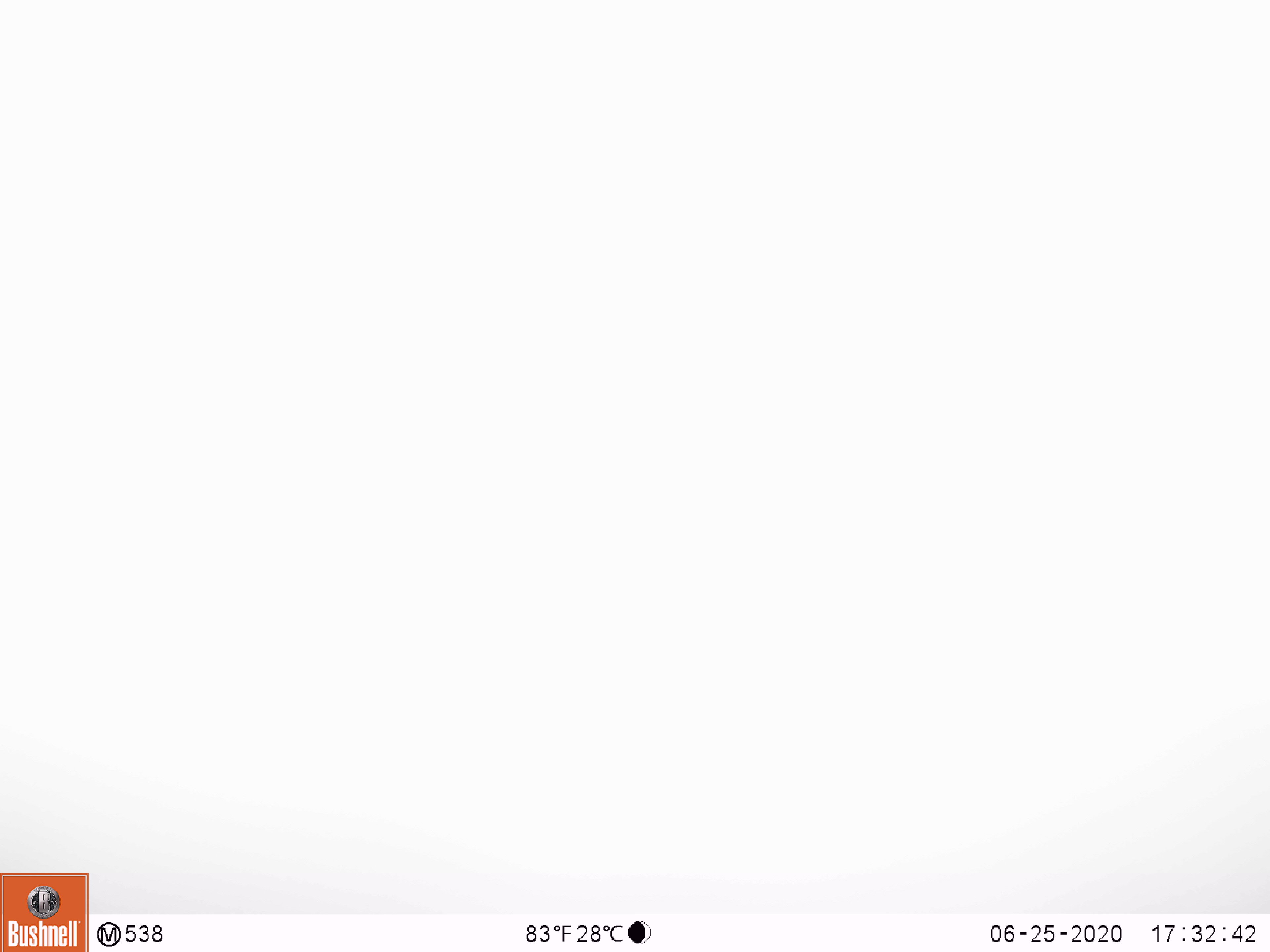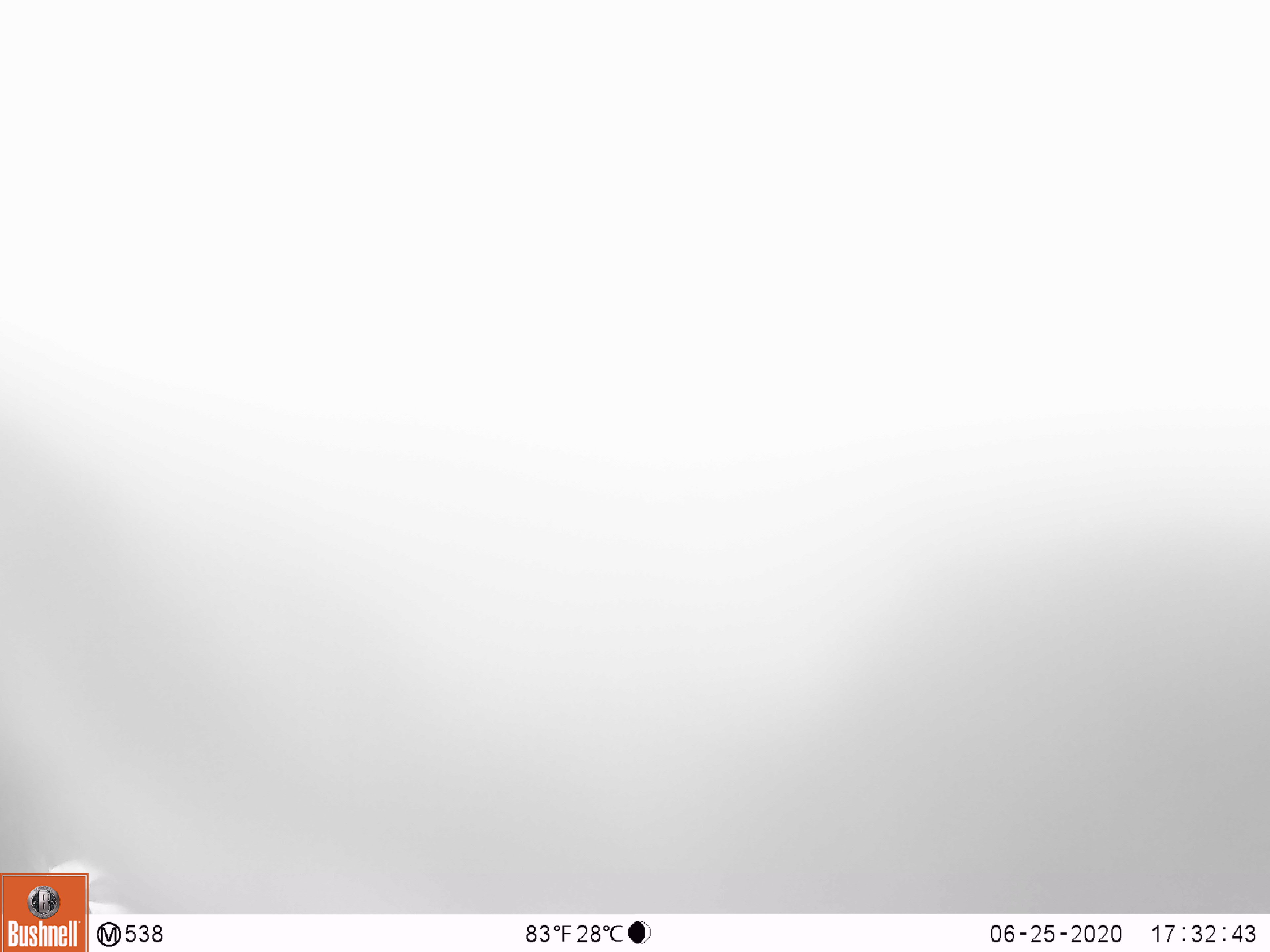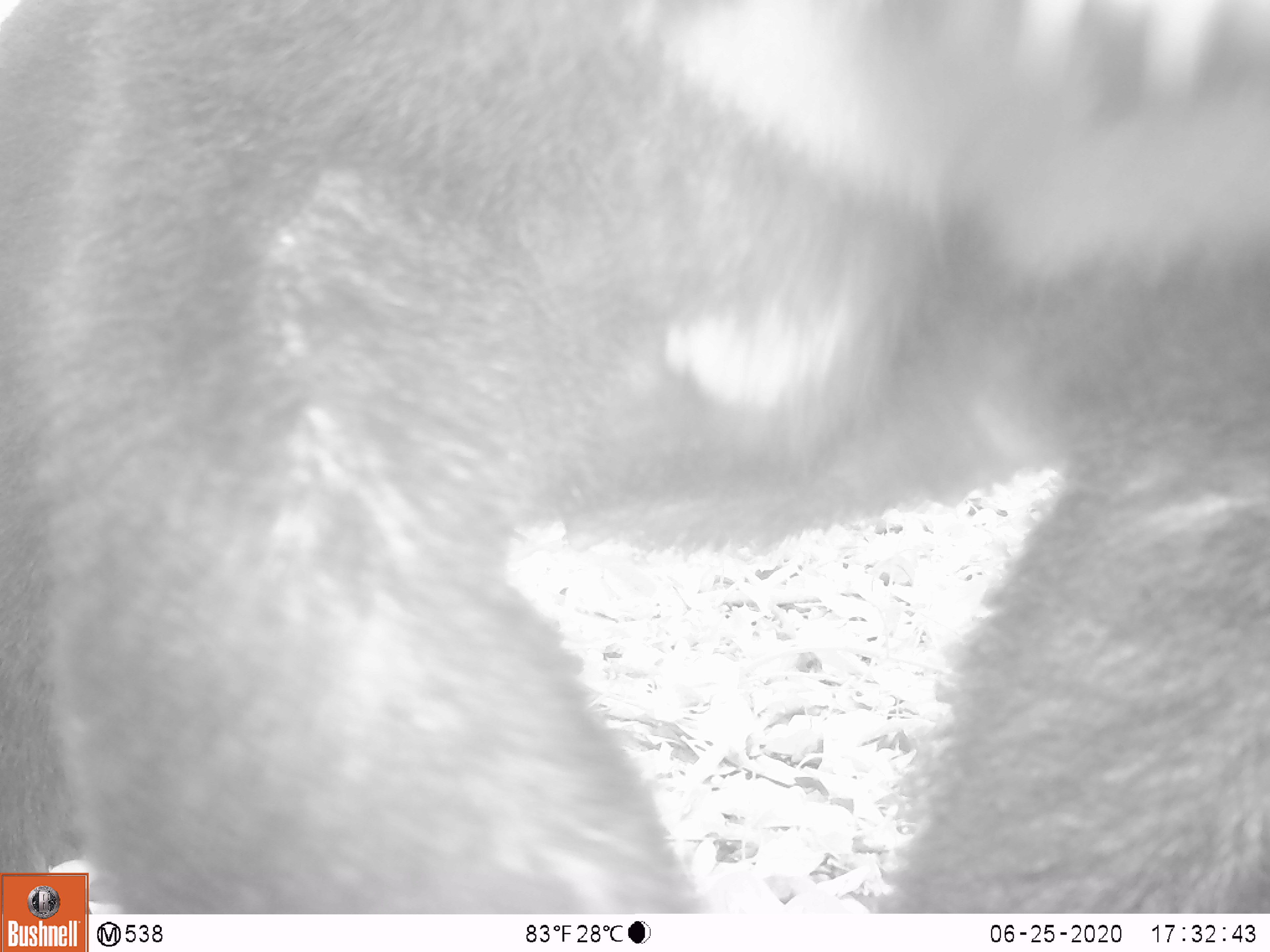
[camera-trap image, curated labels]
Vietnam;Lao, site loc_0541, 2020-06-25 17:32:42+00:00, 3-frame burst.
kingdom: Animalia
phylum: Chordata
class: Mammalia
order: Carnivora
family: Ursidae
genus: Ursus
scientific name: Ursus thibetanus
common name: asian black bear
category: asiatic black bear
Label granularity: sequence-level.